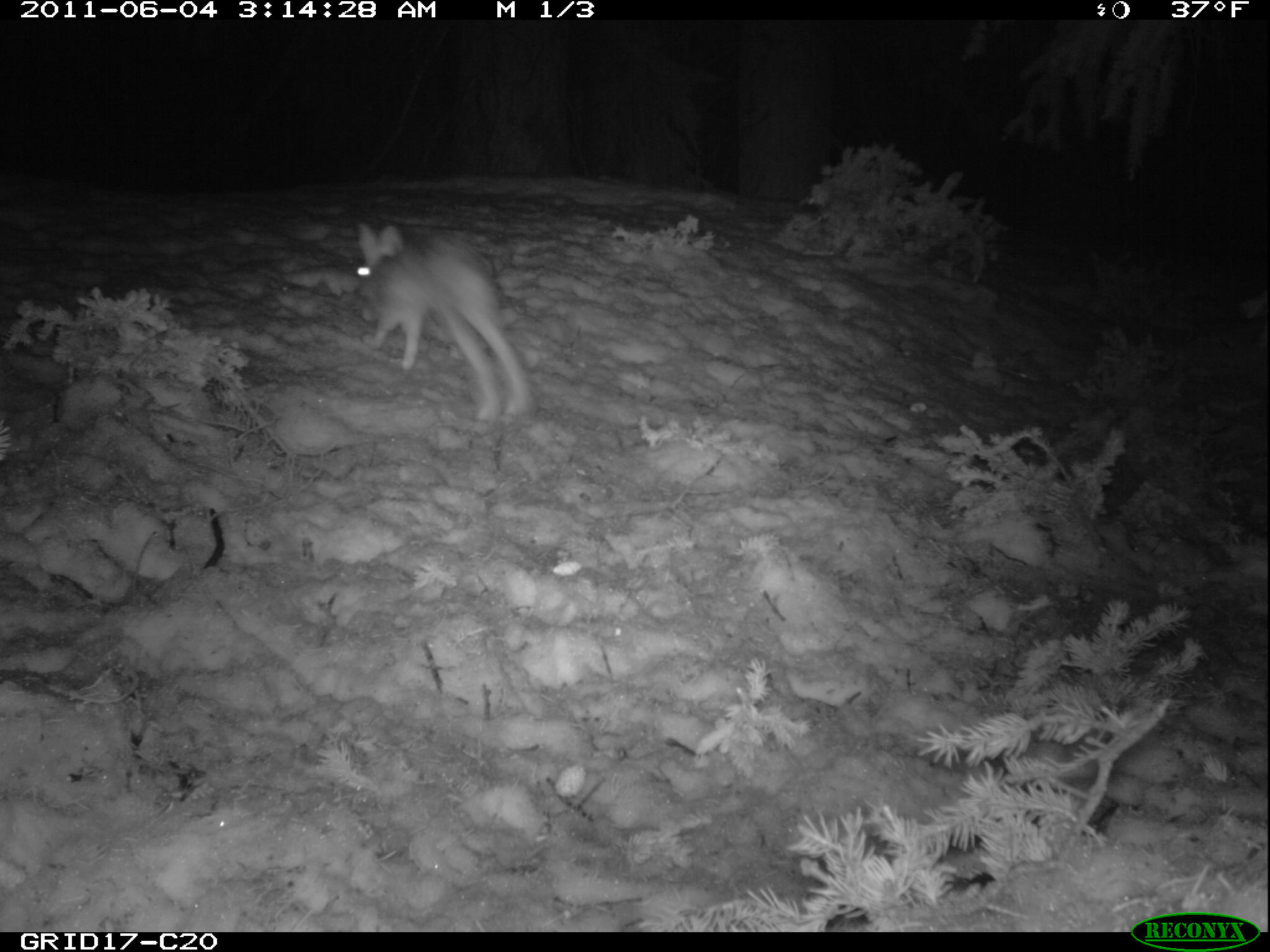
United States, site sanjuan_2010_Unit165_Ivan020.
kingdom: Animalia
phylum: Chordata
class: Mammalia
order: Lagomorpha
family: Leporidae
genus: Lepus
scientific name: Lepus americanus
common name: snowshoe hare